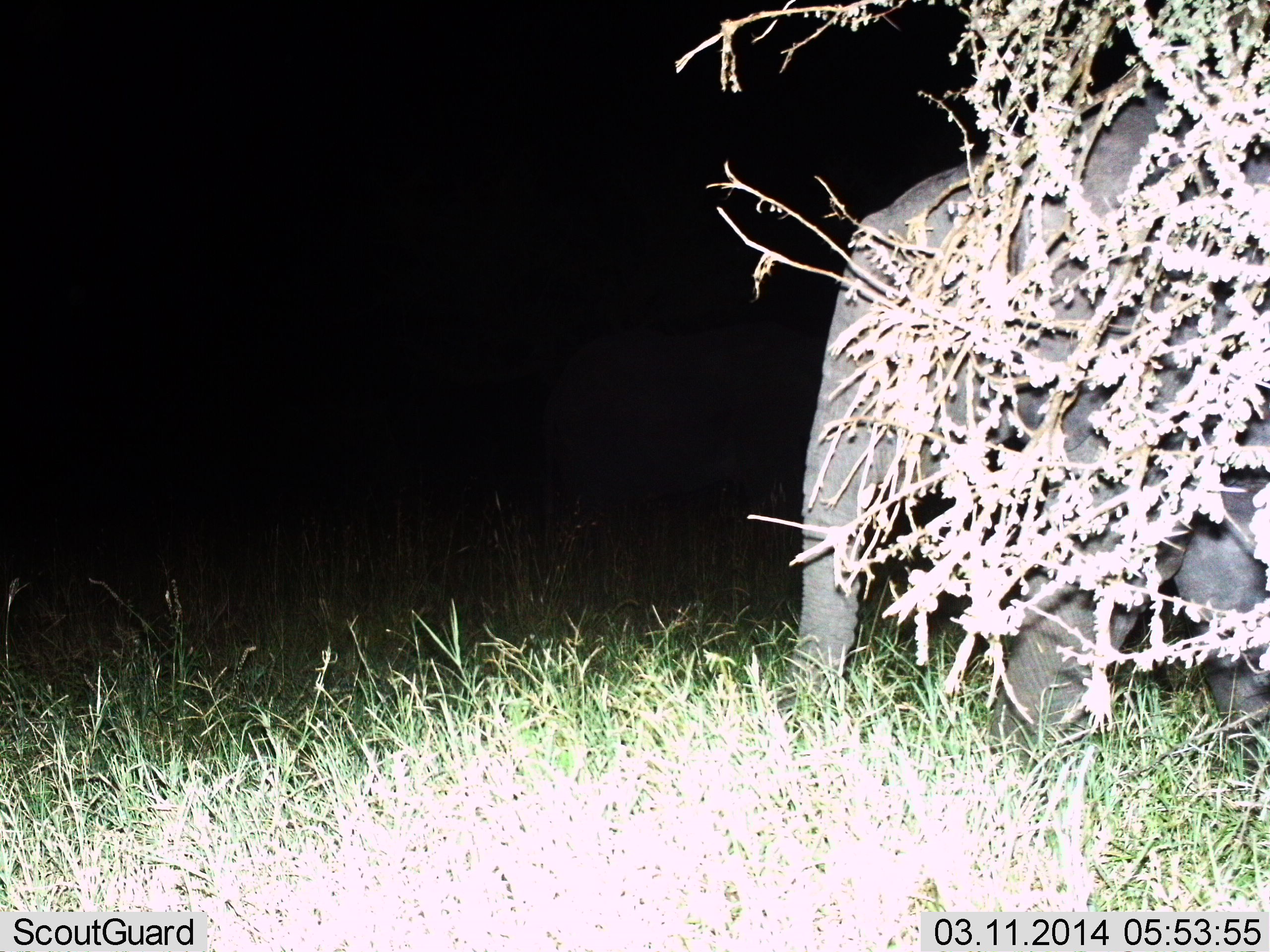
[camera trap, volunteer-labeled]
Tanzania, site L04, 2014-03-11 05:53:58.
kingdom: Animalia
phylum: Chordata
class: Mammalia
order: Proboscidea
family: Elephantidae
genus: Loxodonta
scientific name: Loxodonta africana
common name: african bush elephant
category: elephant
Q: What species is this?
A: Elephant (african bush elephant) (Loxodonta africana).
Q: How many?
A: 1.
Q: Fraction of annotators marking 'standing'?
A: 35%.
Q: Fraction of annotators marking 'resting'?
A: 2%.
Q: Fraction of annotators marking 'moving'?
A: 60%.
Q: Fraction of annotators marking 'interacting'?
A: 0%.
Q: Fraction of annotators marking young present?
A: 2%.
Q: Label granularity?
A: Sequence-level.